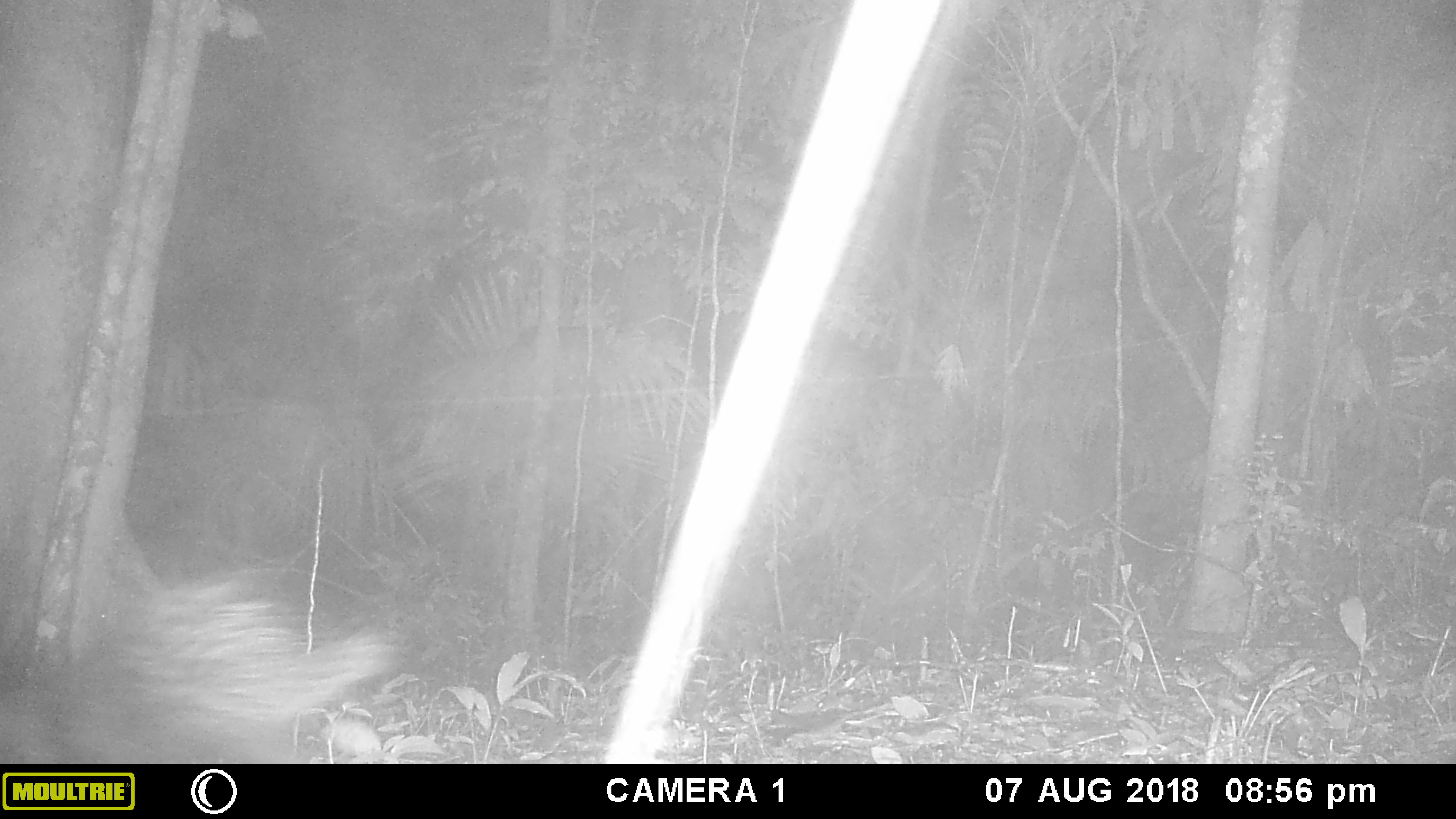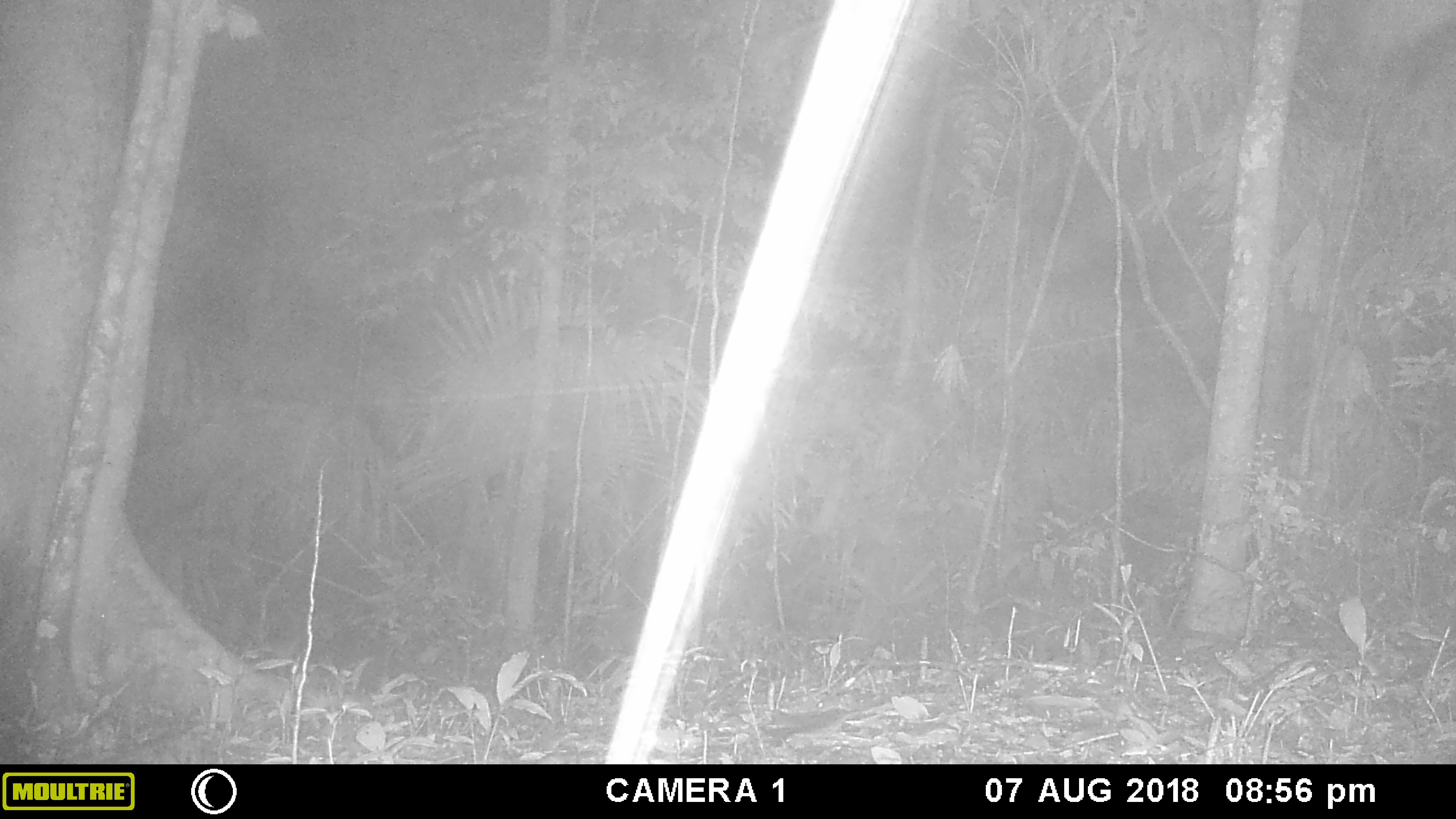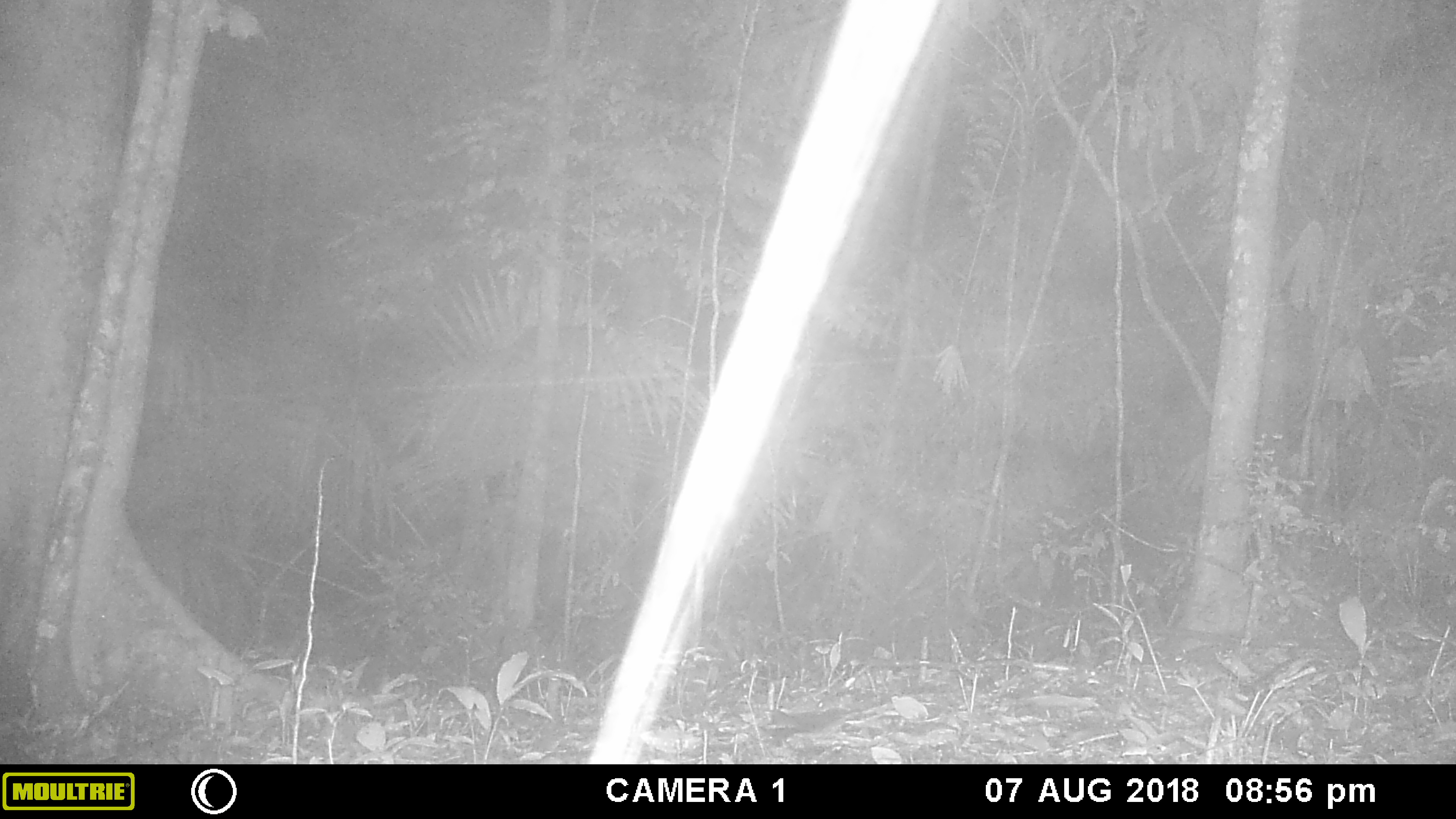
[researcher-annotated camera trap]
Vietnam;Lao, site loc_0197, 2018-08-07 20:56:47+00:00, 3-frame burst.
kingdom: Animalia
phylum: Chordata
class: Mammalia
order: Rodentia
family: Hystricidae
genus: Hystrix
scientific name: Hystrix brachyura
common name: malayan porcupine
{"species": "malayan porcupine (Hystrix brachyura)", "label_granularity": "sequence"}